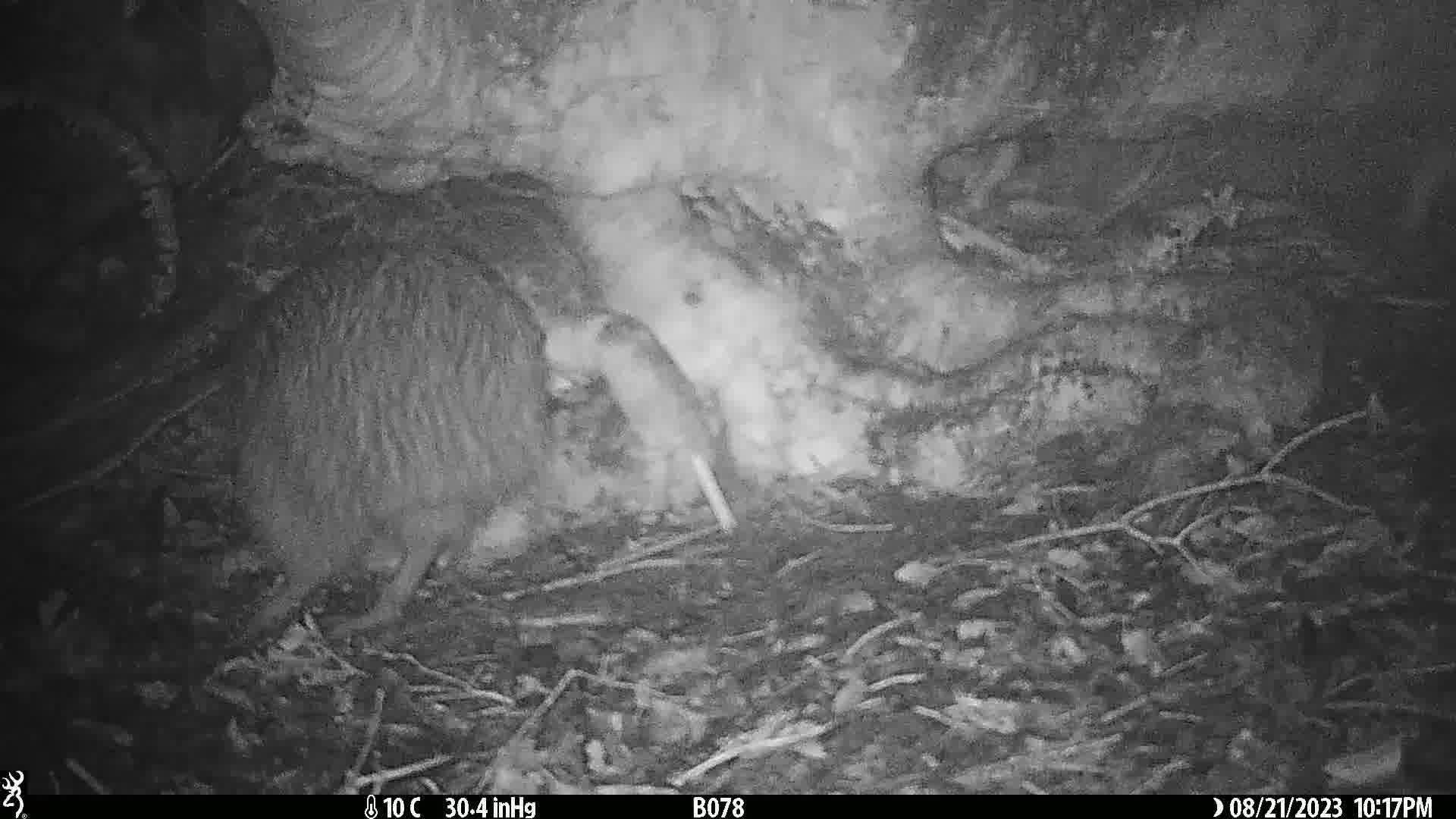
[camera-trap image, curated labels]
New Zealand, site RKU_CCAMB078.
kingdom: Animalia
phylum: Chordata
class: Aves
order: Apterygiformes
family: Apterygidae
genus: Apteryx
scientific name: Apteryx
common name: kiwi